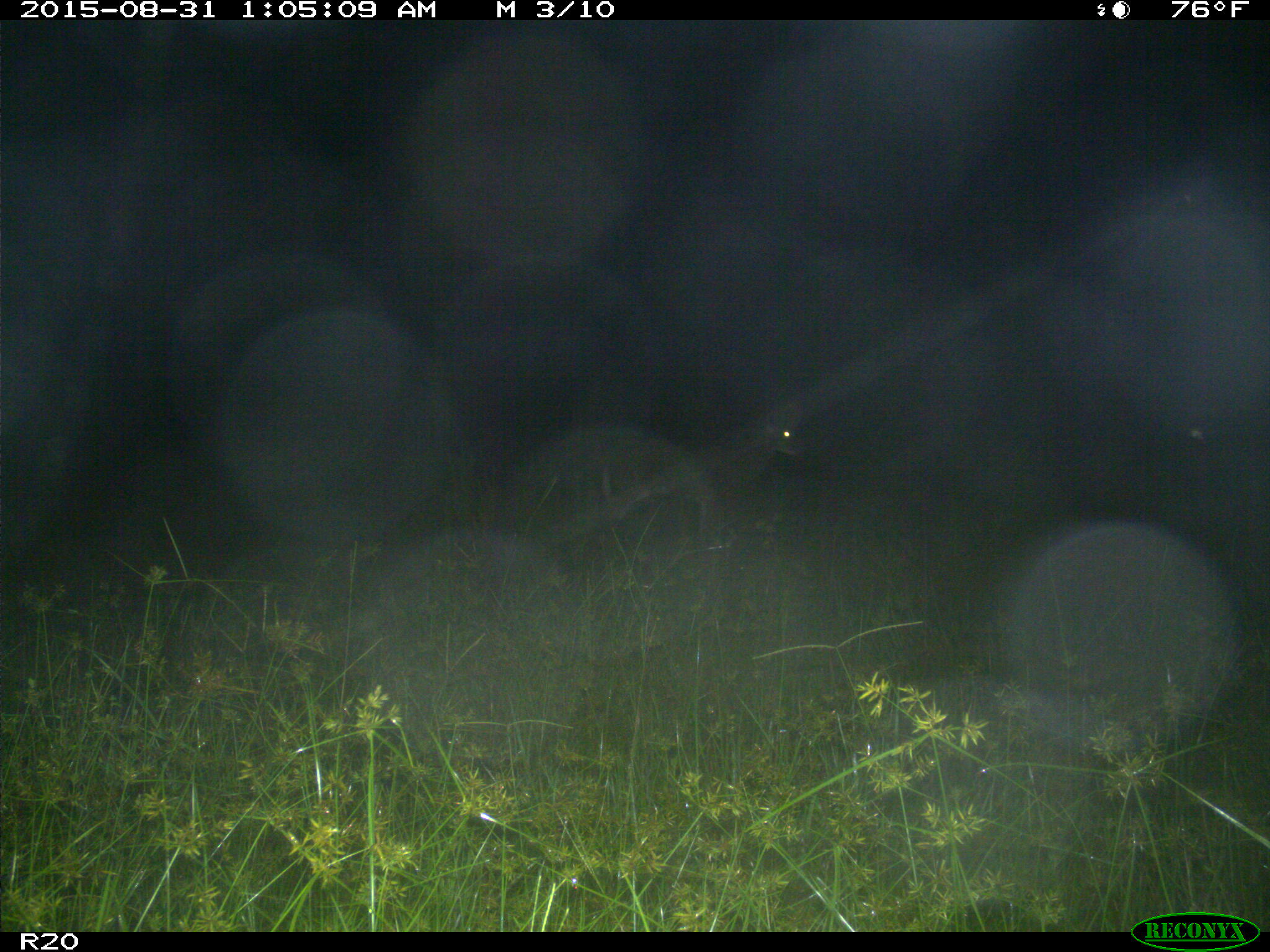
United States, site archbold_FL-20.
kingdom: Animalia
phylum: Chordata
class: Mammalia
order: Artiodactyla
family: Cervidae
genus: Odocoileus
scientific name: Odocoileus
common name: deer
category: unidentified deer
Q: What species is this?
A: Unidentified deer (deer) (Odocoileus).